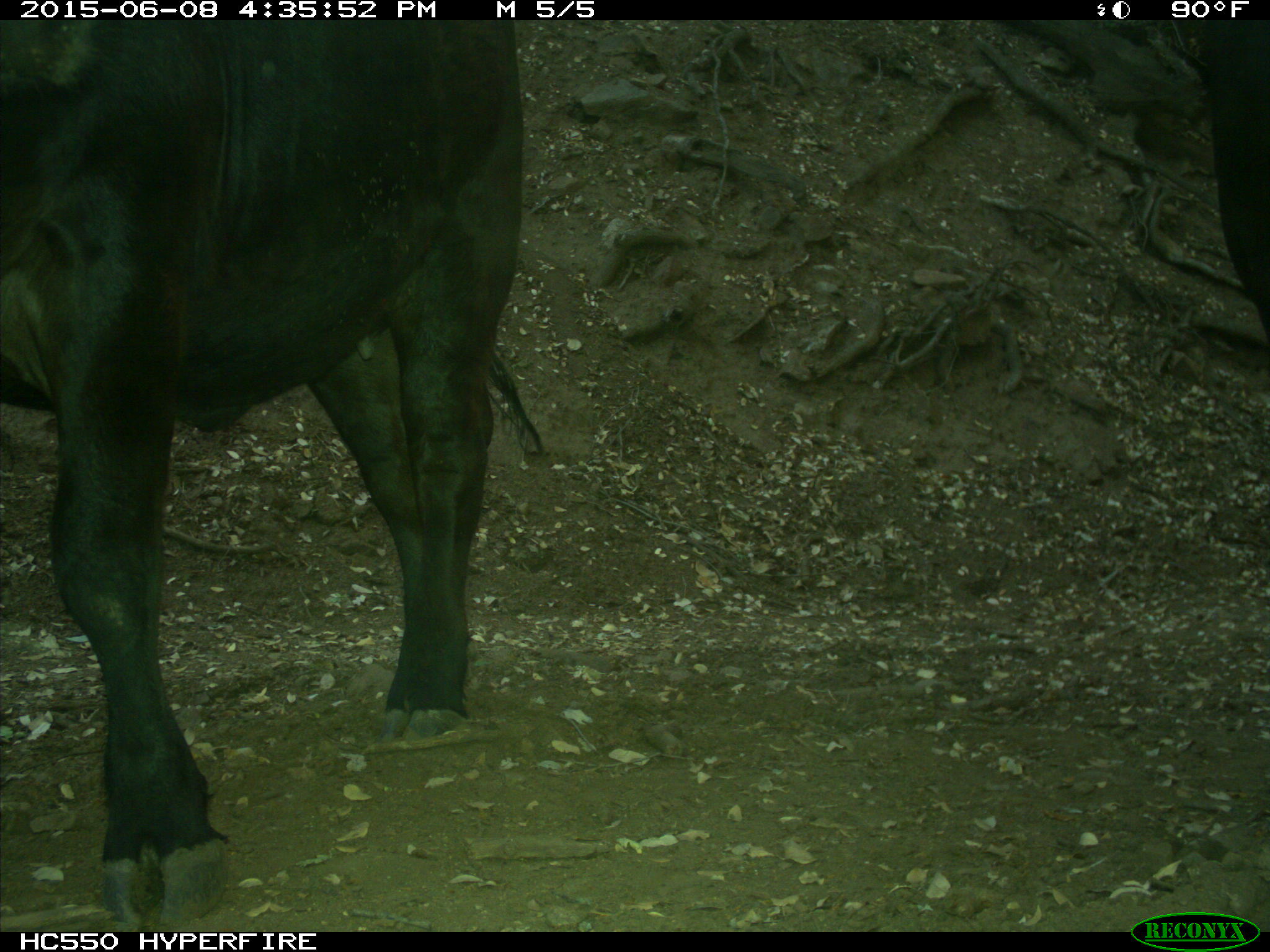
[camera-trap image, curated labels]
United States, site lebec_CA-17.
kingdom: Animalia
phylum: Chordata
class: Mammalia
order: Artiodactyla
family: Bovidae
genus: Bos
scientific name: Bos taurus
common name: domestic cow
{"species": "Bos taurus (domestic cow)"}